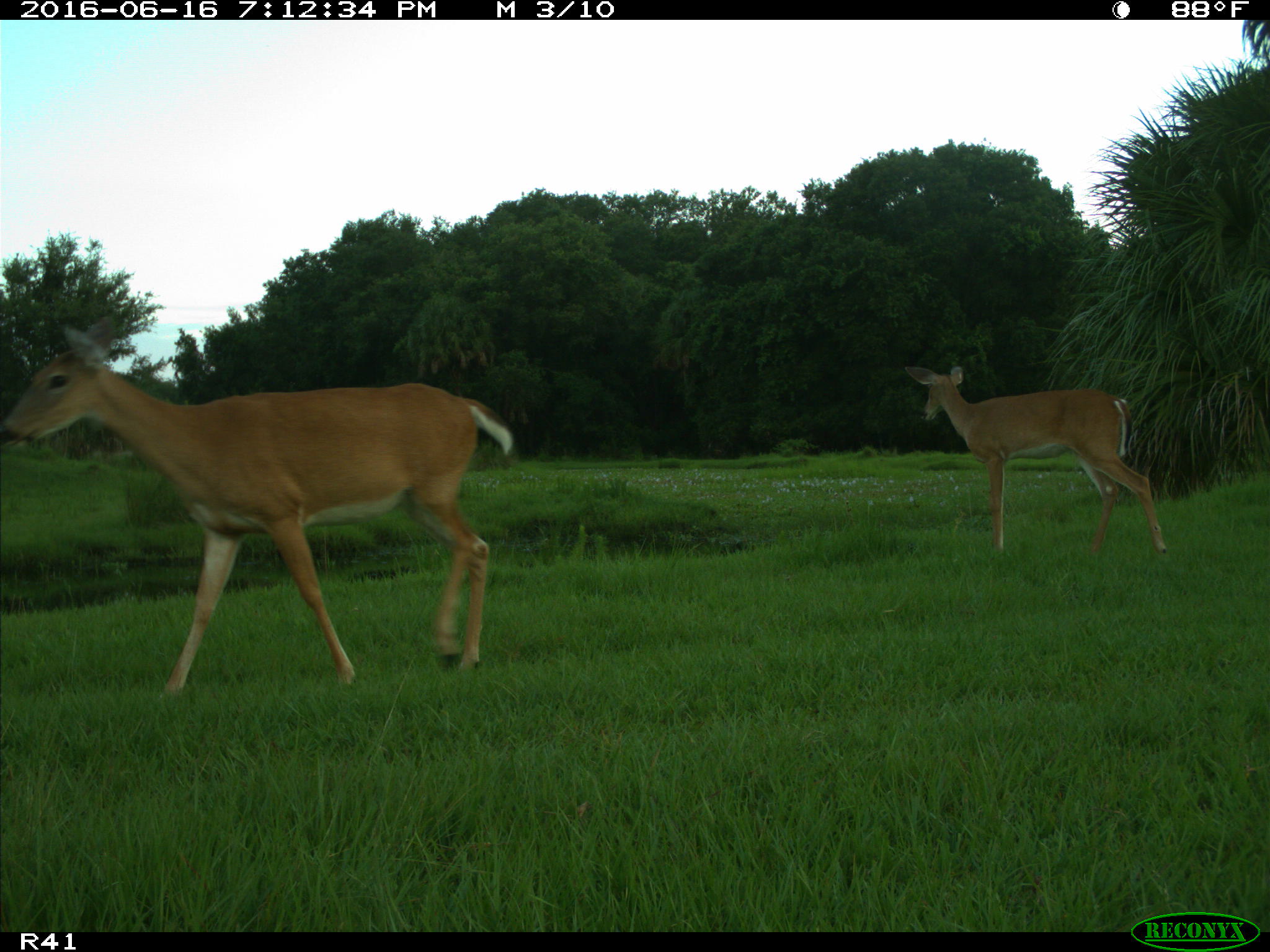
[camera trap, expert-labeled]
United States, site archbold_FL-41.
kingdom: Animalia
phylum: Chordata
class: Mammalia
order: Artiodactyla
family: Cervidae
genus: Odocoileus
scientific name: Odocoileus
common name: deer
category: unidentified deer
Unidentified deer (deer) (Odocoileus).